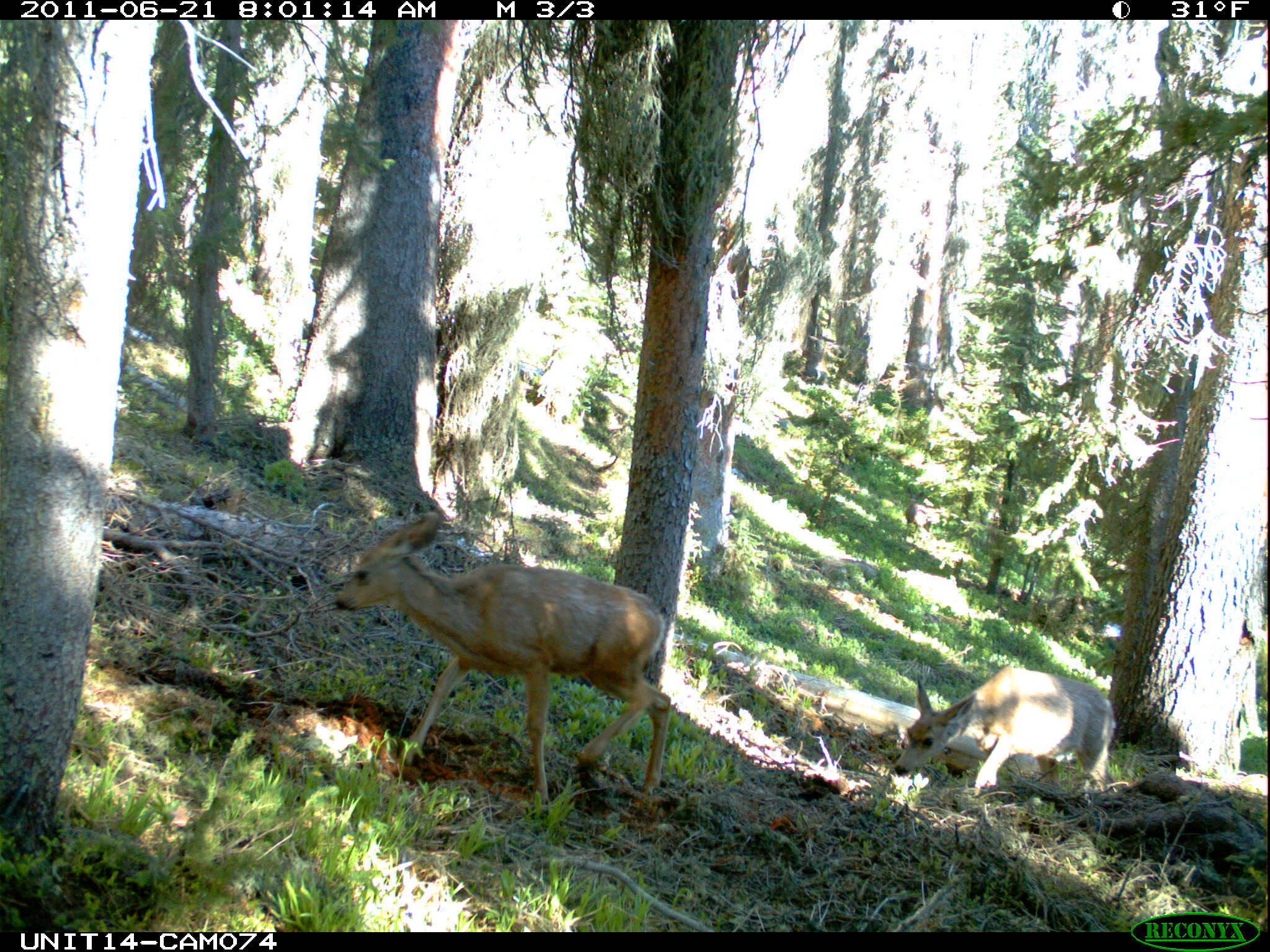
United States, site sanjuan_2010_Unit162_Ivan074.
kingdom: Animalia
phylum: Chordata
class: Mammalia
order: Artiodactyla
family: Cervidae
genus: Odocoileus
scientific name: Odocoileus hemionus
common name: mule deer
Odocoileus hemionus (mule deer).